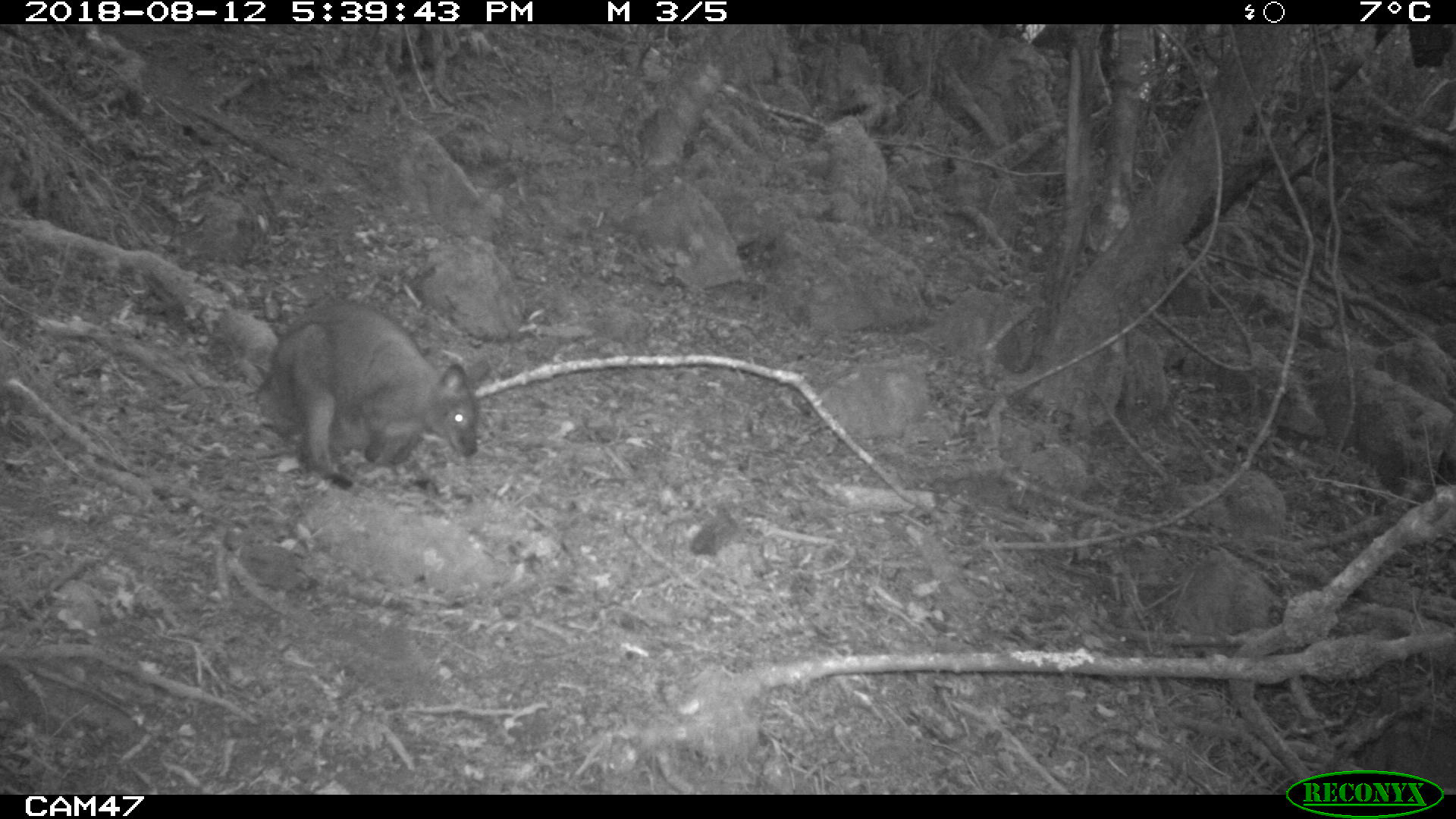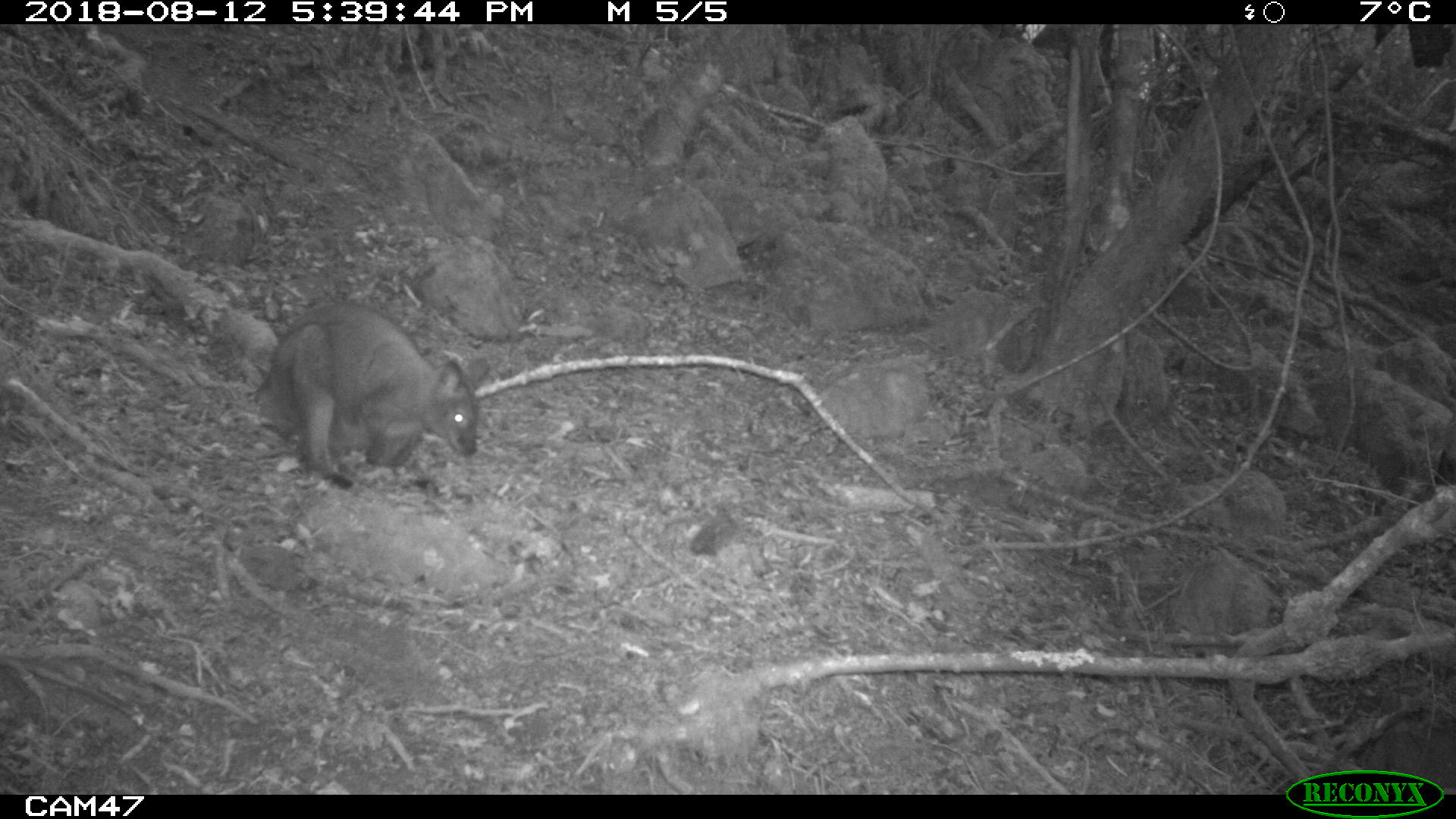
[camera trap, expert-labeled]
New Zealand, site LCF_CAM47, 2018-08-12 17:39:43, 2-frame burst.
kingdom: Animalia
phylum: Chordata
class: Mammalia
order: Diprotodontia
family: Macropodidae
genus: Notamacropus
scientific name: Notamacropus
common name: wallaby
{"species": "wallaby (Notamacropus)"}